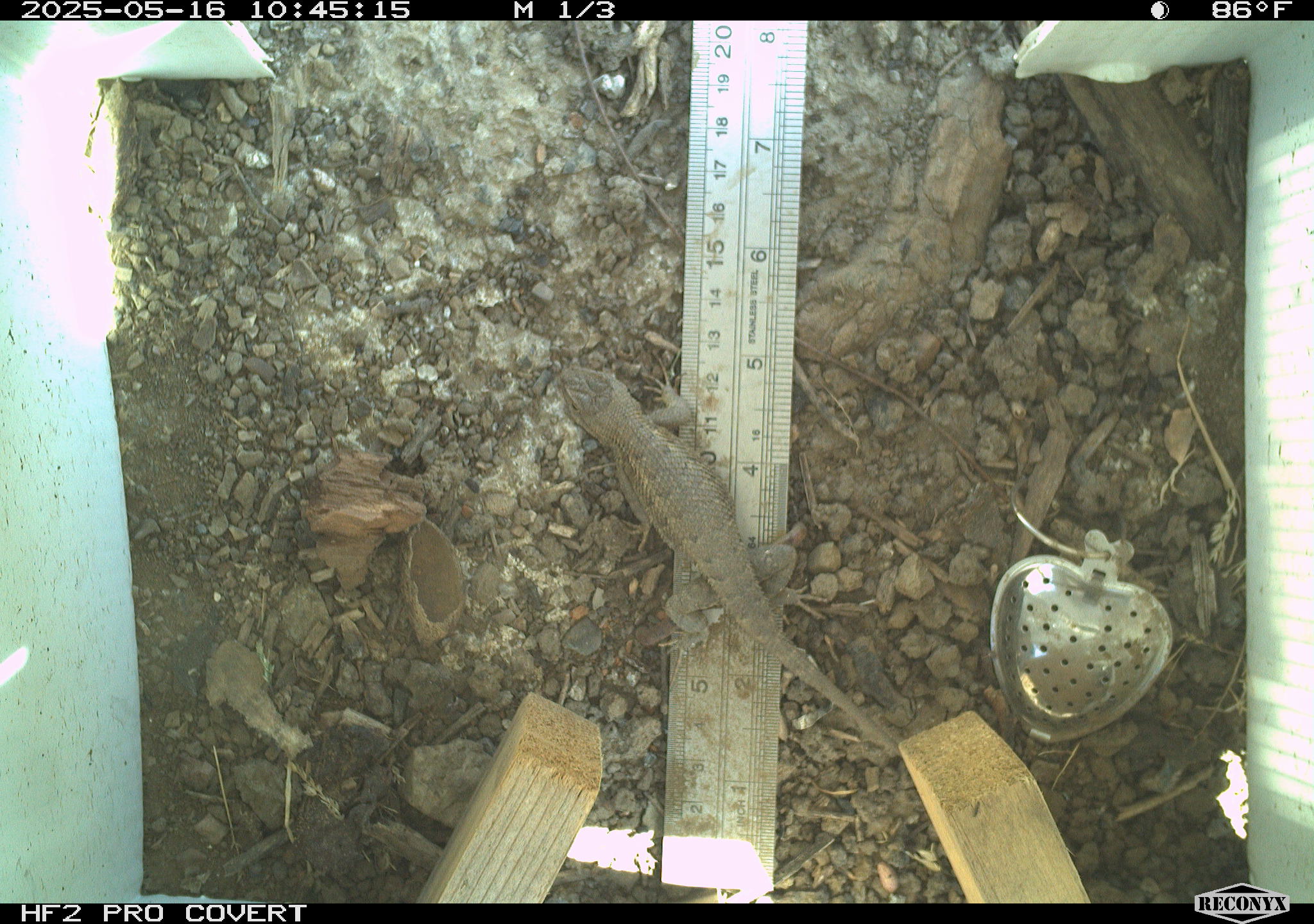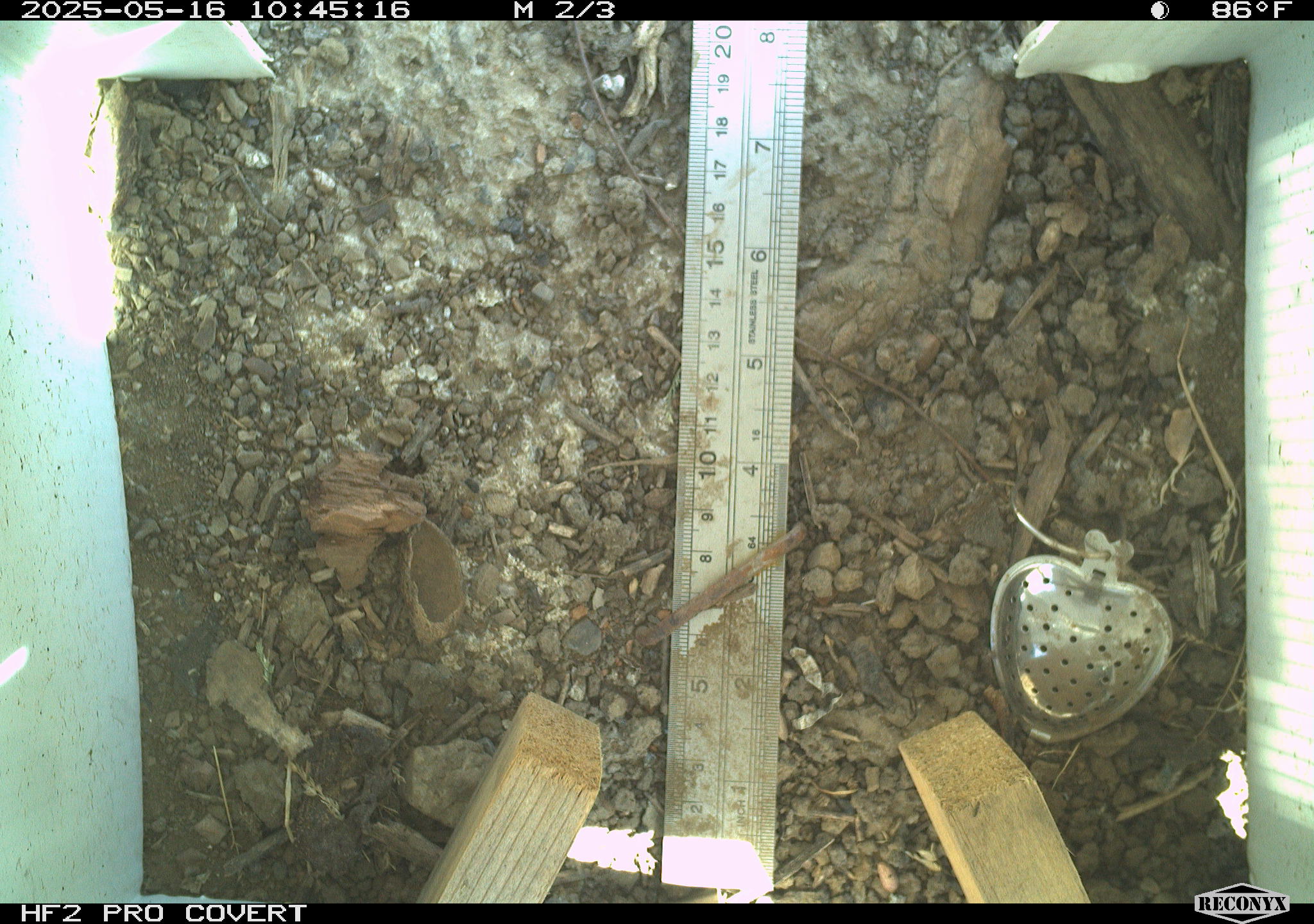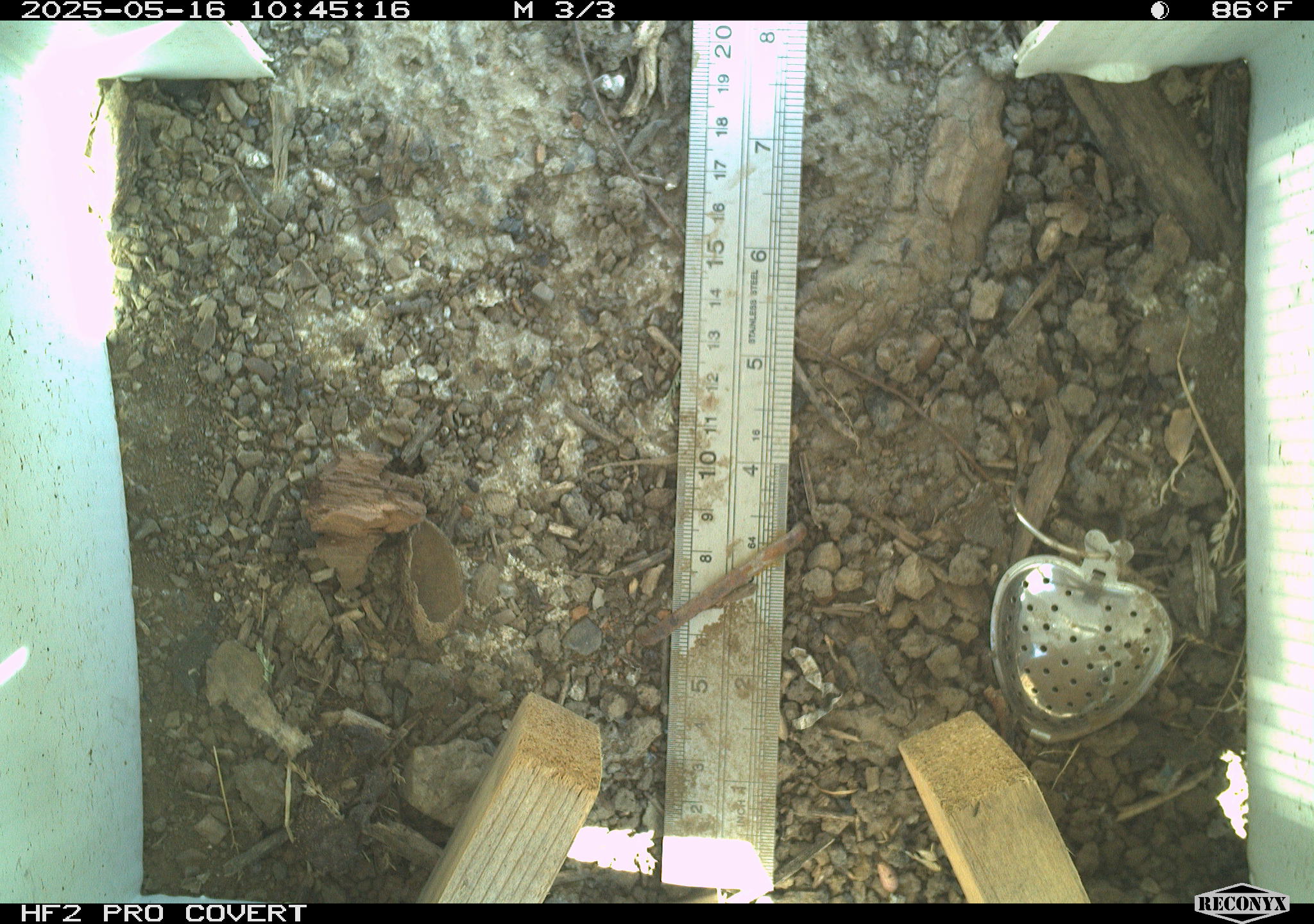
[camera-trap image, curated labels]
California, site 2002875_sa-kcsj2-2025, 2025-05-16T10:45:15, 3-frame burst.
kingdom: Animalia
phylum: Chordata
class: Reptilia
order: Squamata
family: Phrynosomatidae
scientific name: Phrynosomatidae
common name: north american spiny lizards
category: sceloporus/uta species